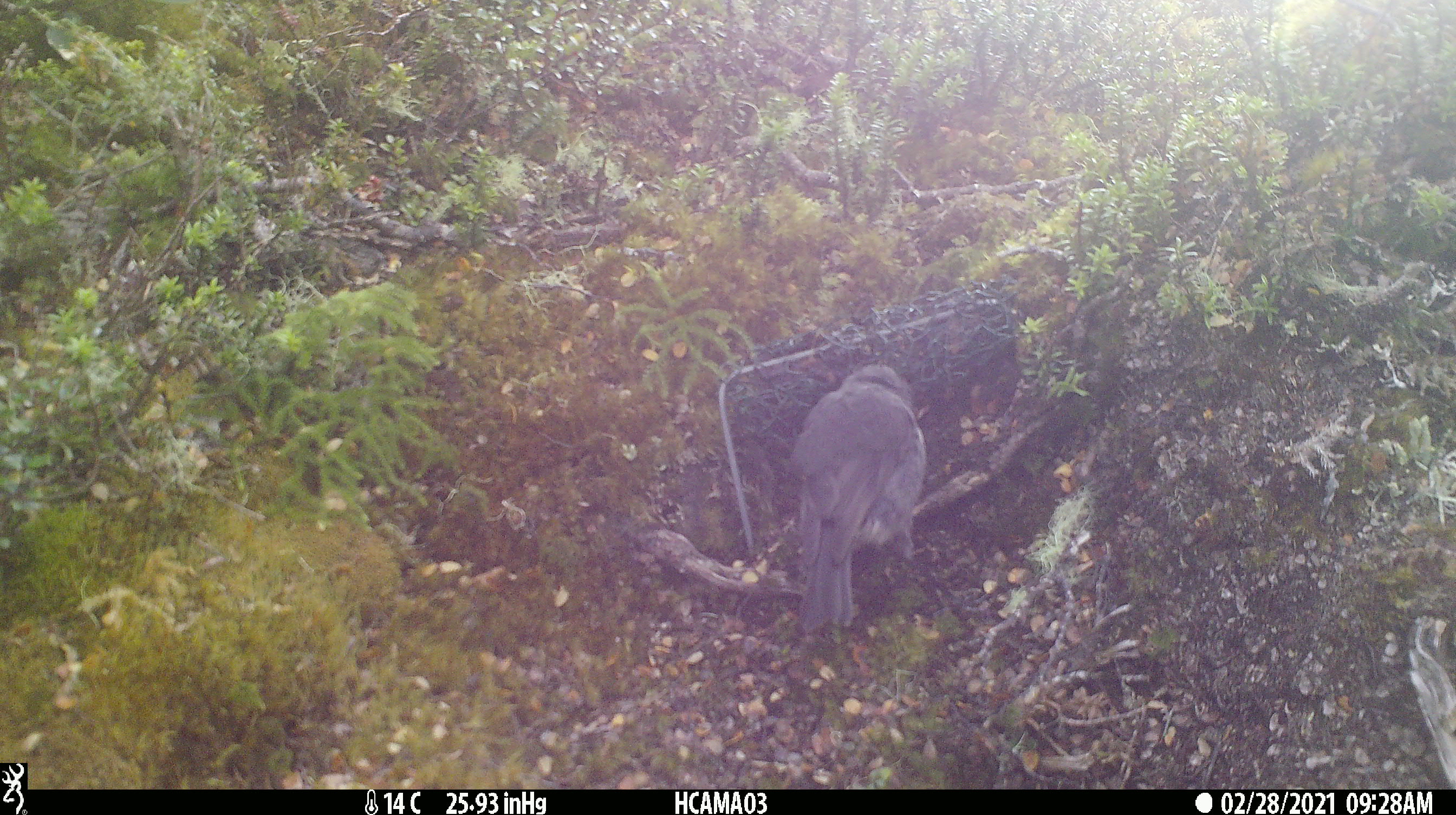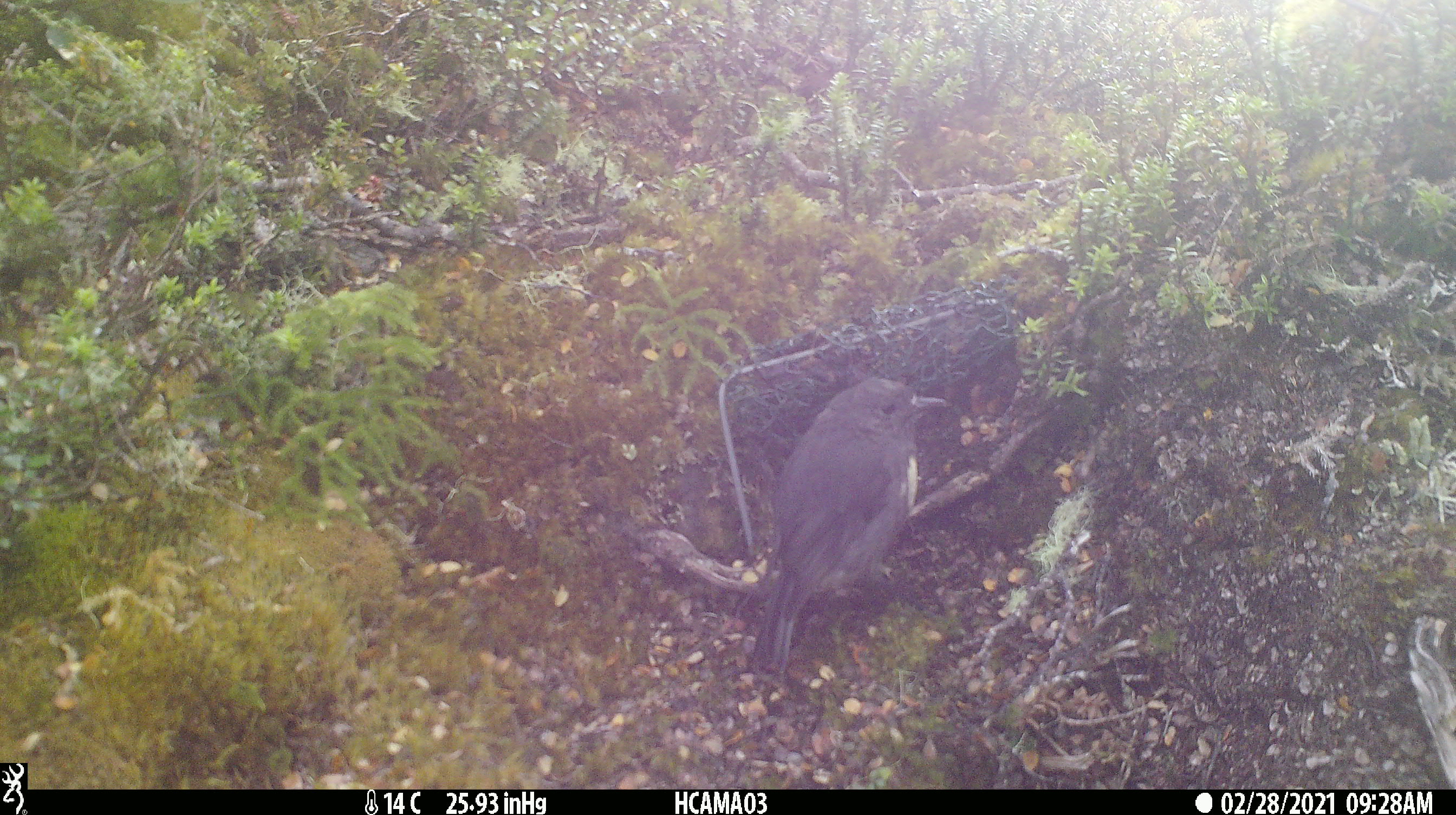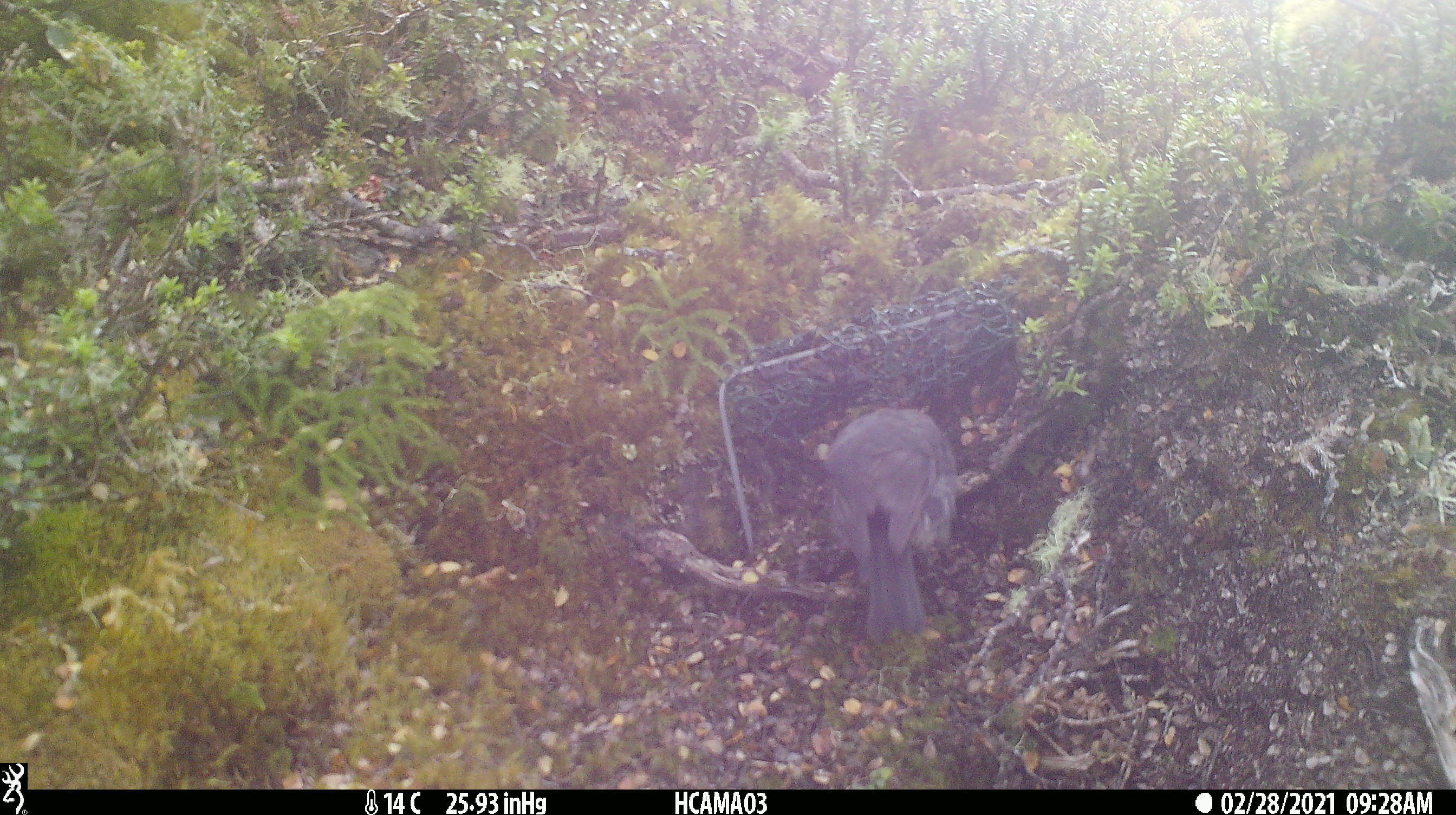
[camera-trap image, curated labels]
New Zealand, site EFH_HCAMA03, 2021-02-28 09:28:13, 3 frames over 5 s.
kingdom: Animalia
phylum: Chordata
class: Aves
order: Passeriformes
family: Petroicidae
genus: Petroica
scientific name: Petroica australis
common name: new zealand robin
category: robin